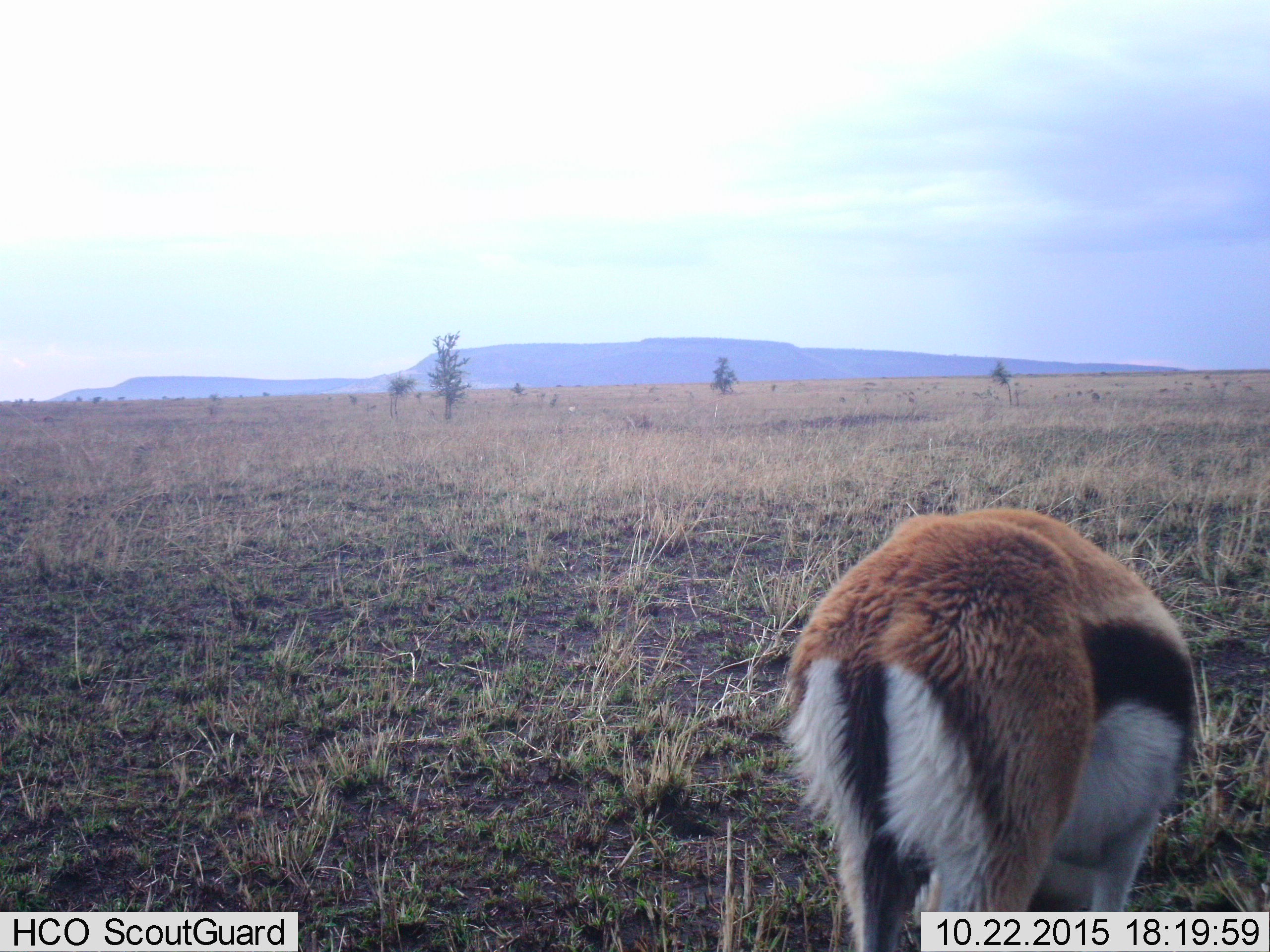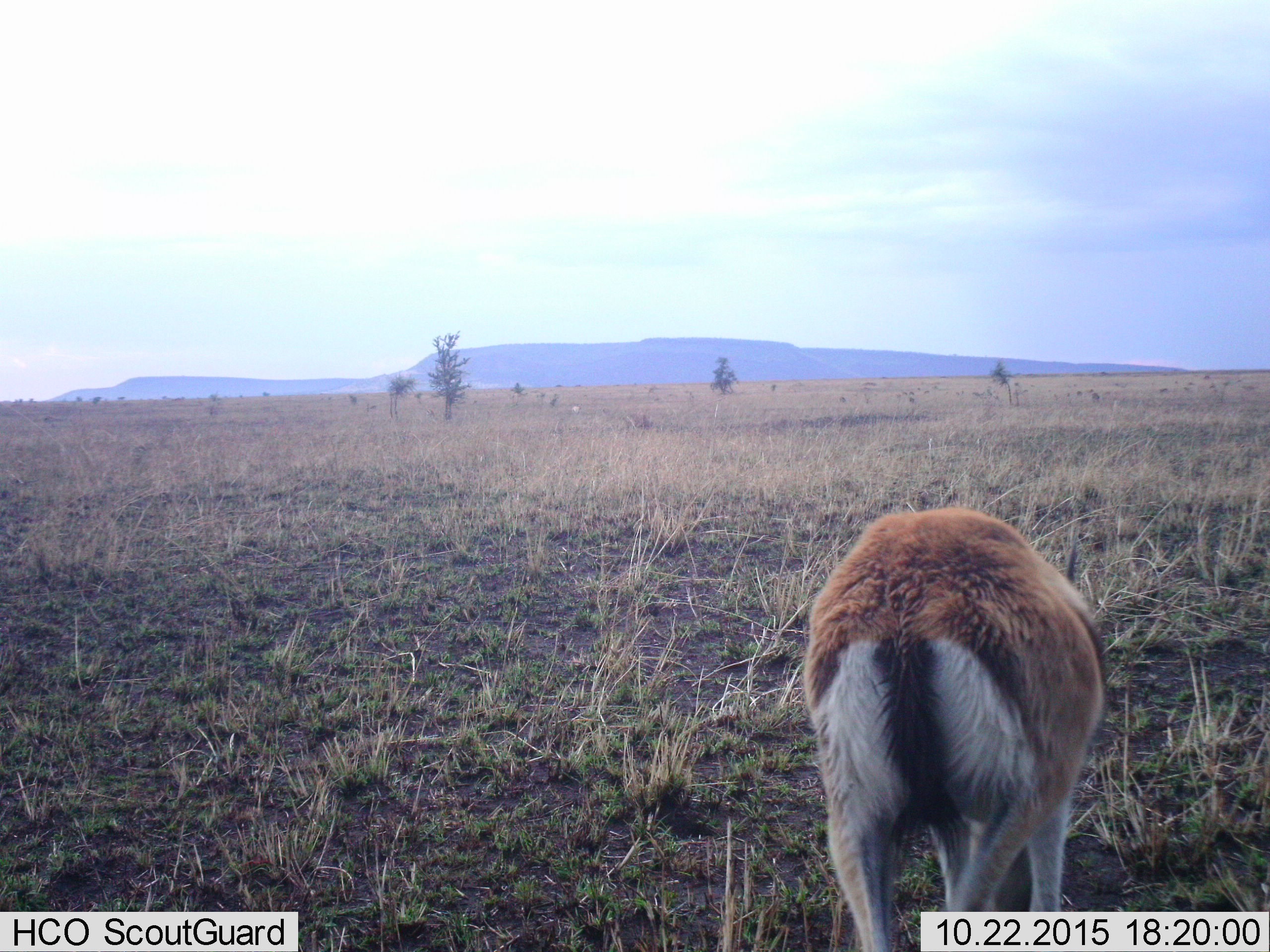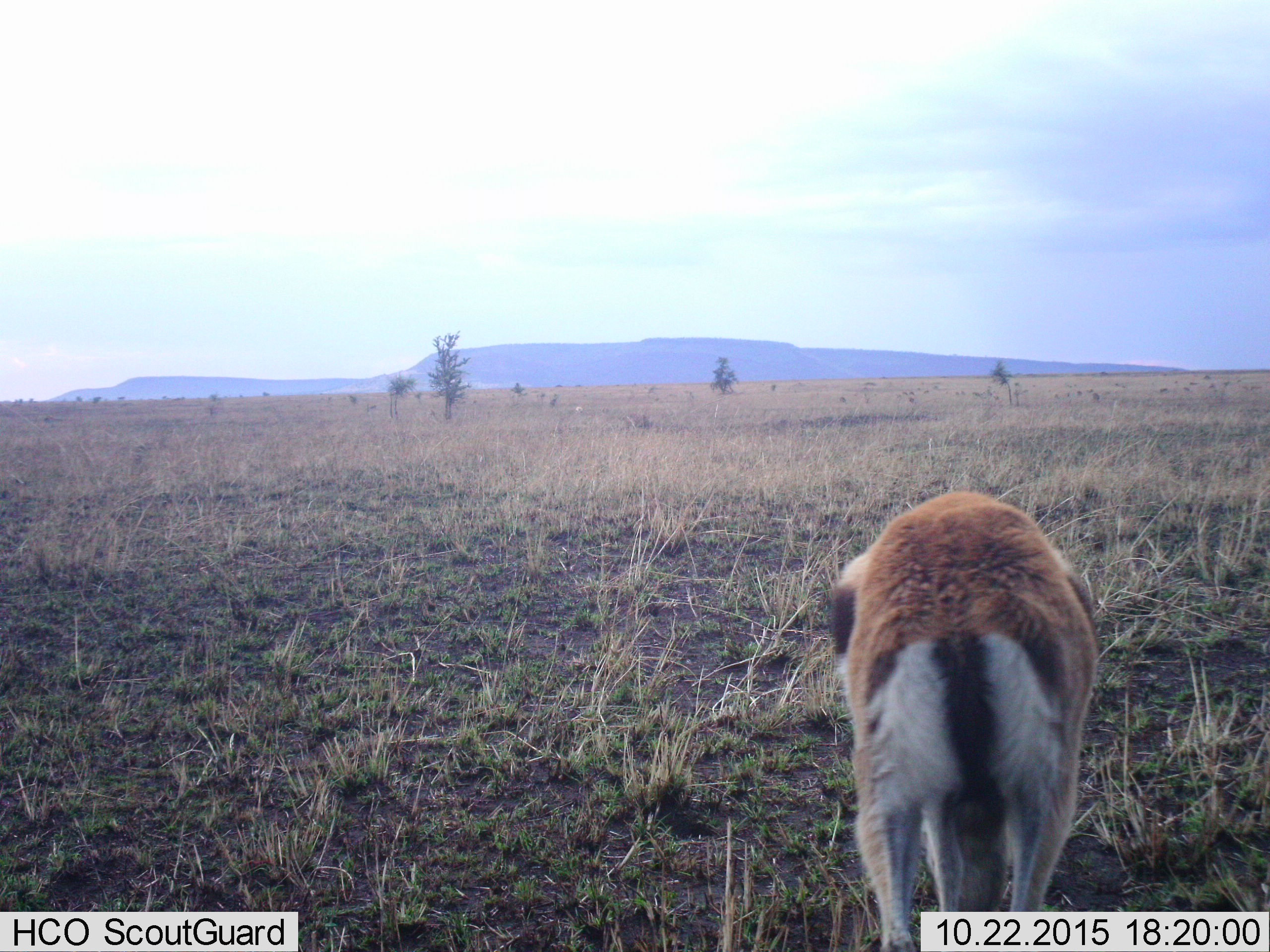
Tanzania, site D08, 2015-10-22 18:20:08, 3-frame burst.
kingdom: Animalia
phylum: Chordata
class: Mammalia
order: Artiodactyla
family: Bovidae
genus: Eudorcas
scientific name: Eudorcas thomsonii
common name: thomson's gazelle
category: gazellethomsons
Gazellethomsons (thomson's gazelle) (Eudorcas thomsonii), count 1. Behavior (volunteer vote fractions): standing 42%, resting 0%, moving 47%, interacting 0%. Young present (vote fraction): 5%. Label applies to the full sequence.